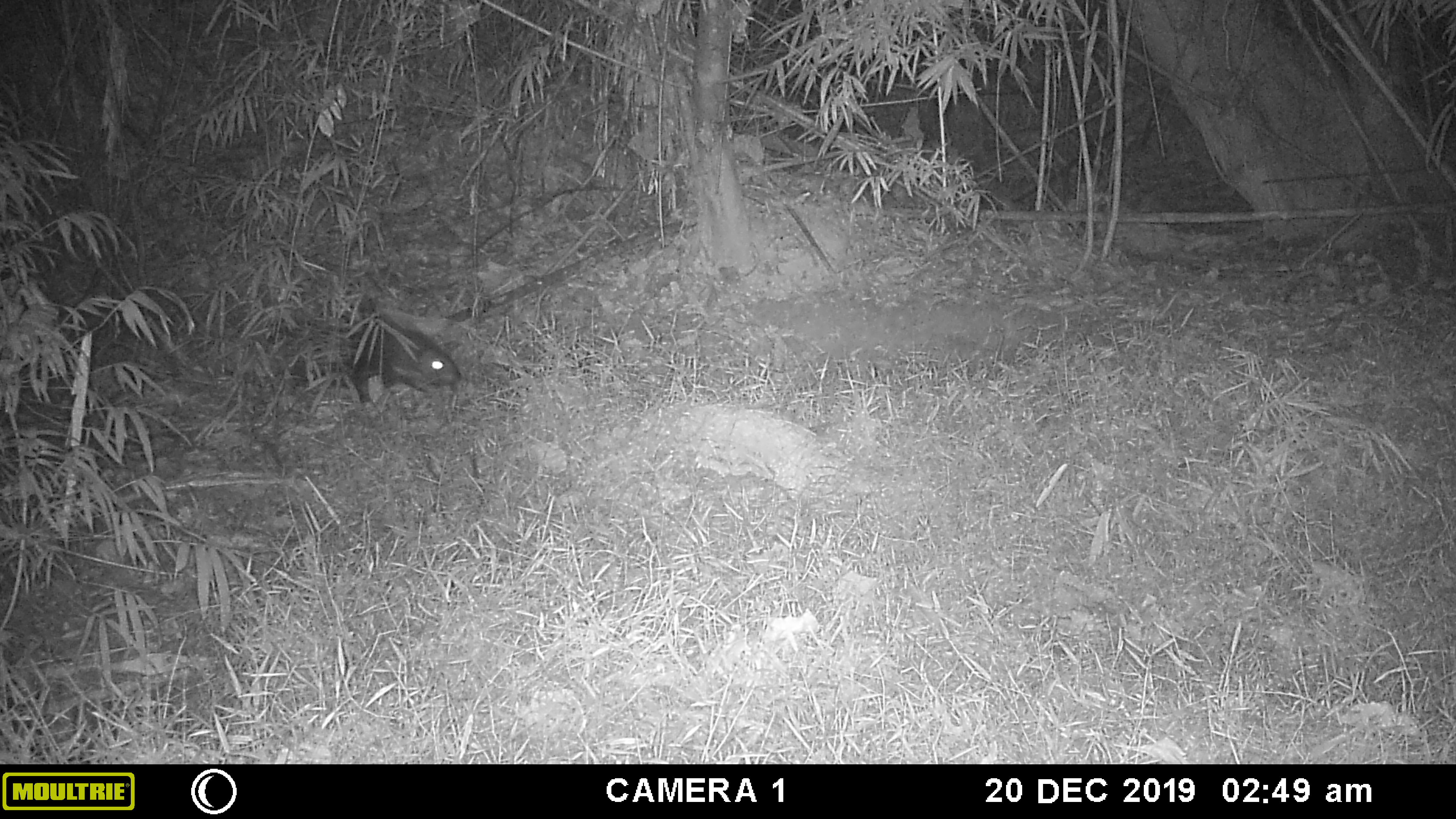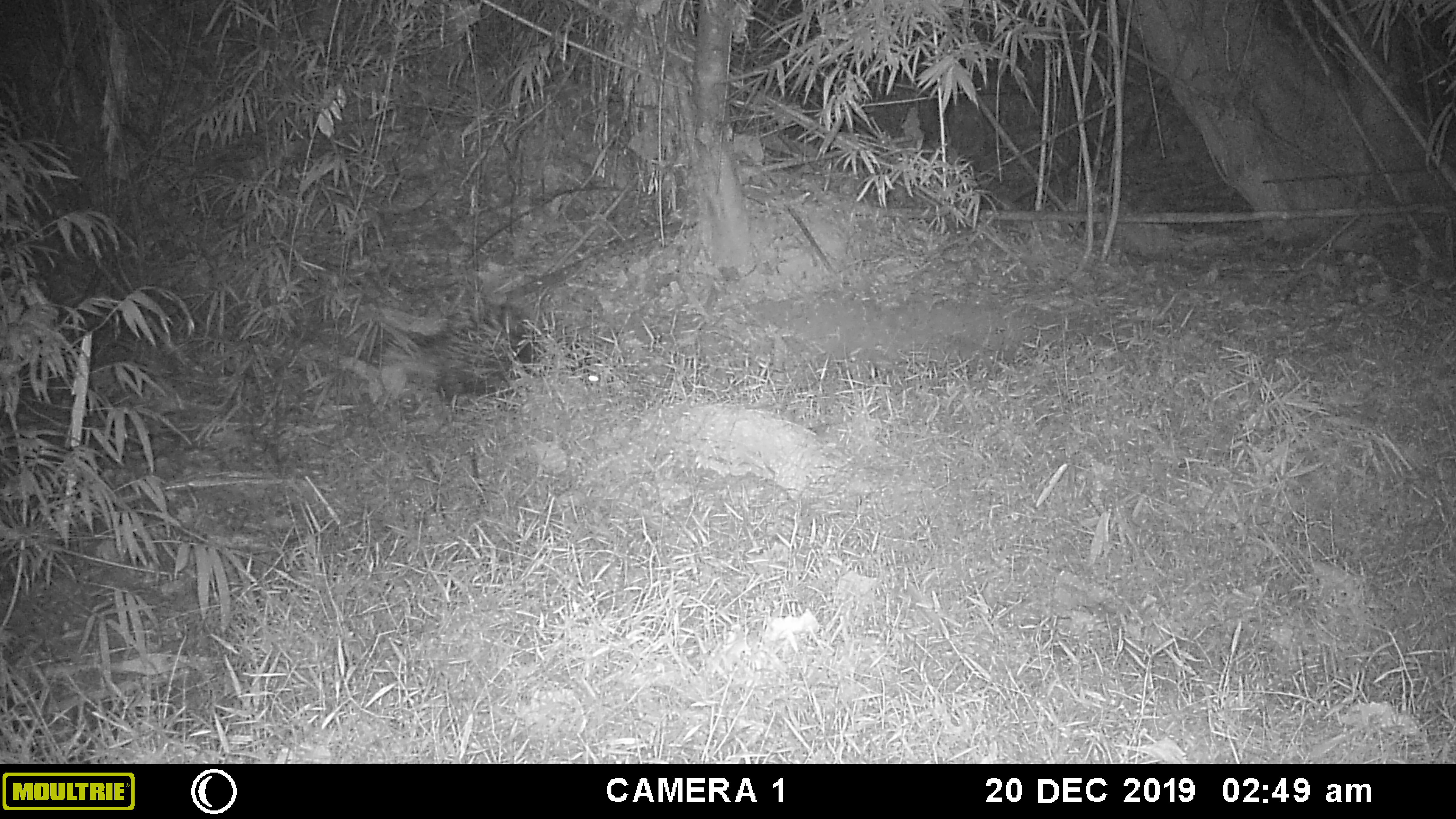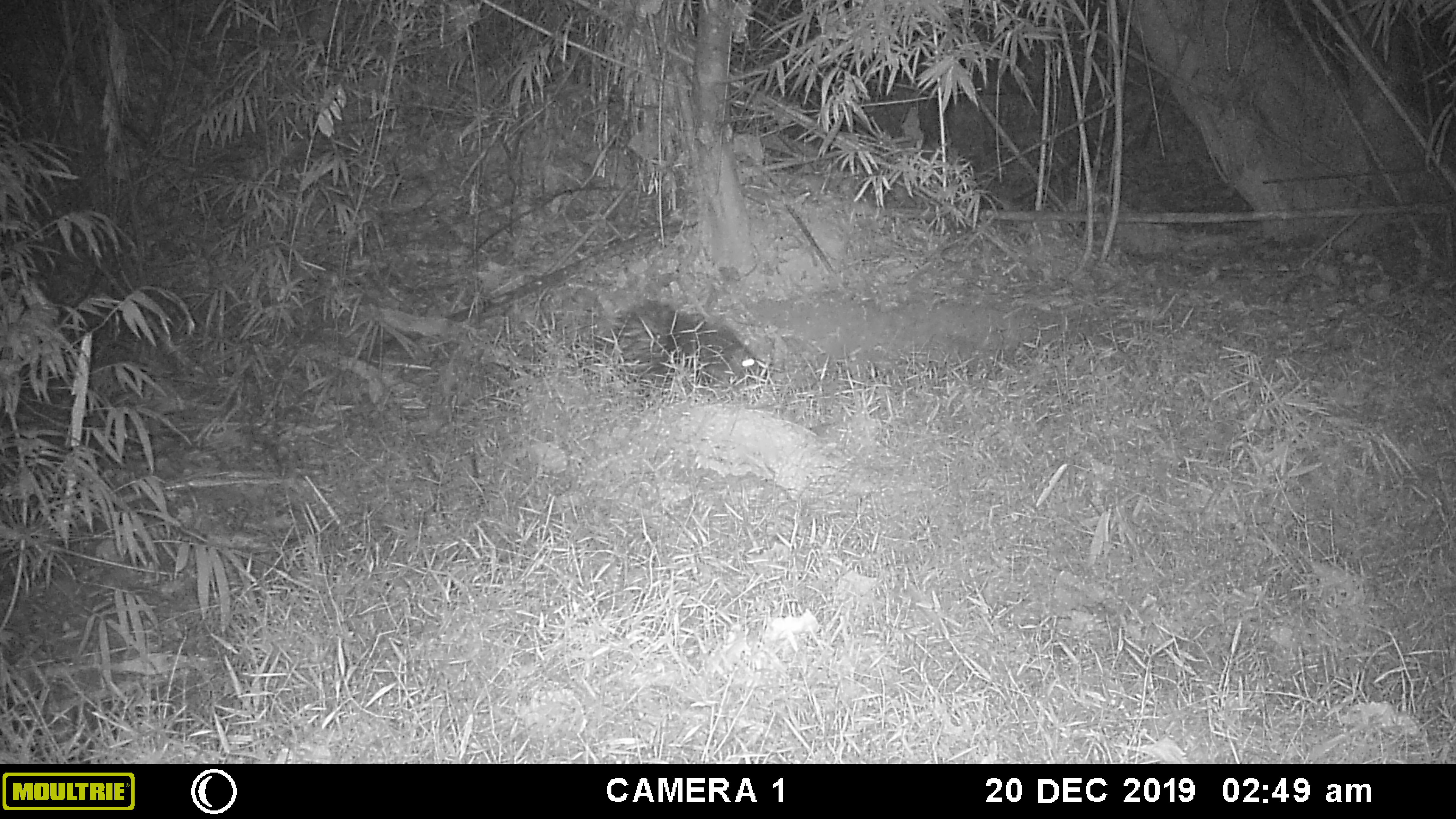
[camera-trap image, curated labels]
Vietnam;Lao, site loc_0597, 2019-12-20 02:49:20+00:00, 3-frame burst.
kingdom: Animalia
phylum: Chordata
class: Mammalia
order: Rodentia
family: Hystricidae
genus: Hystrix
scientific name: Hystrix brachyura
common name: malayan porcupine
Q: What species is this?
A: Malayan porcupine (Hystrix brachyura).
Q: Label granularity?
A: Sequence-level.